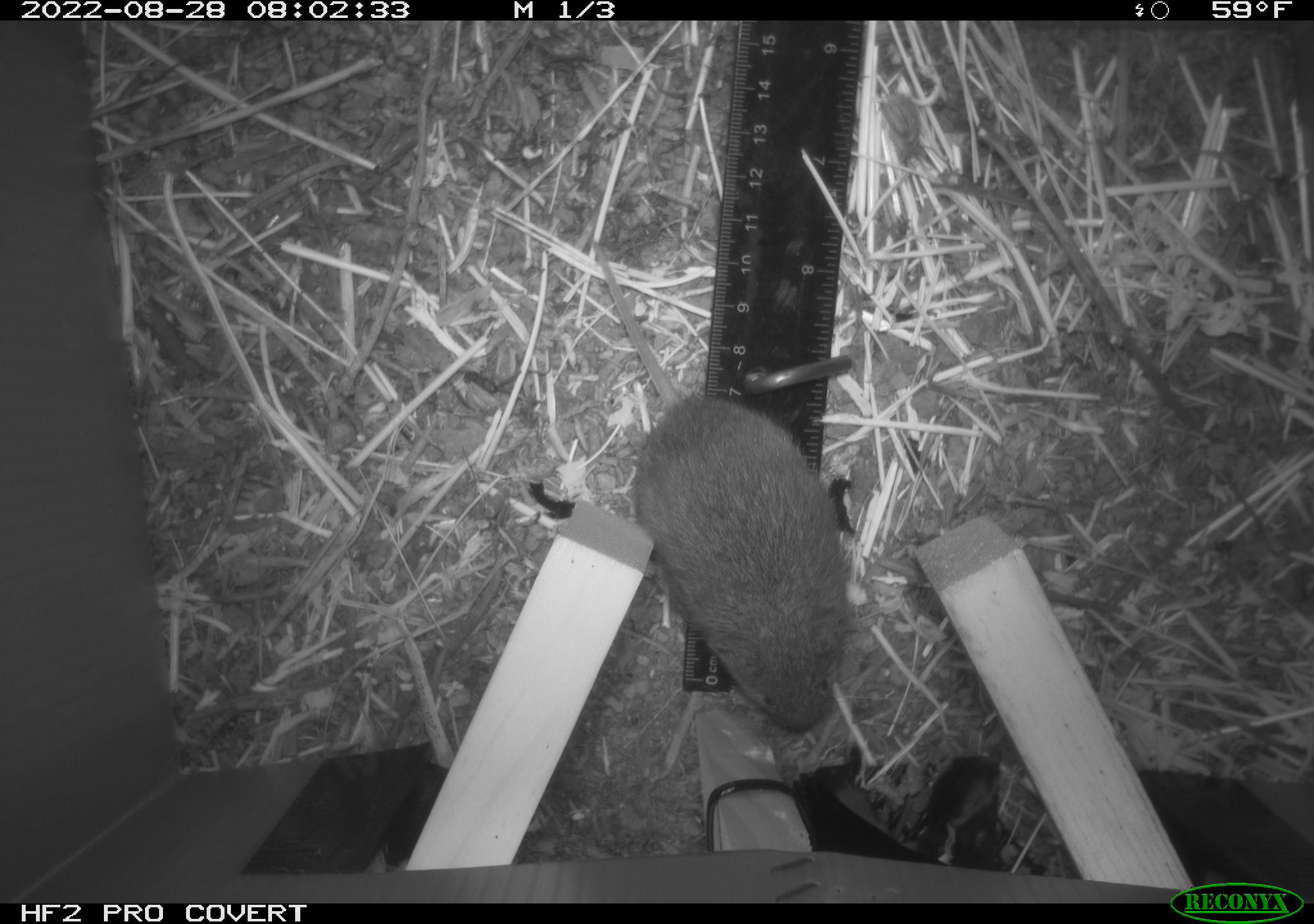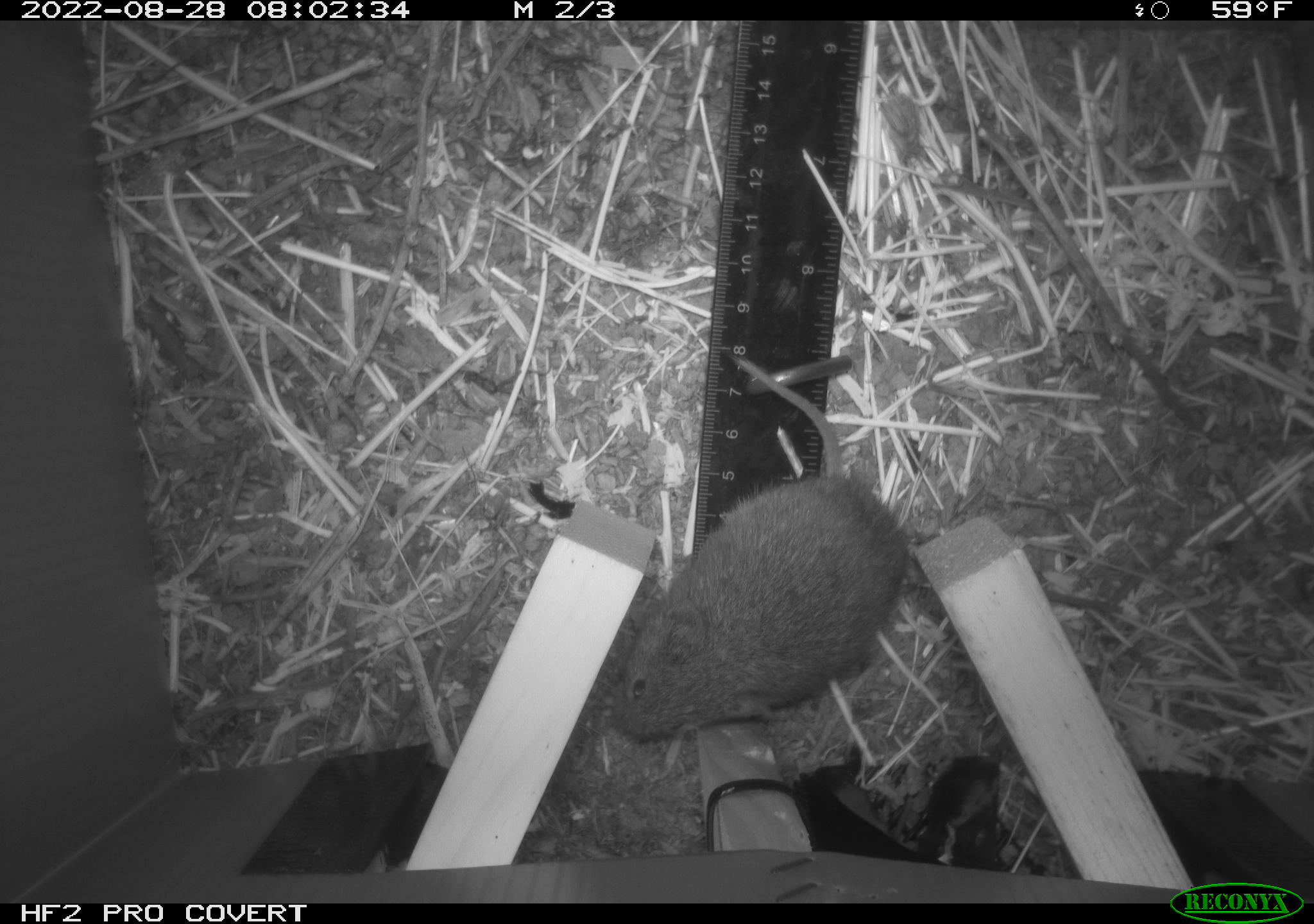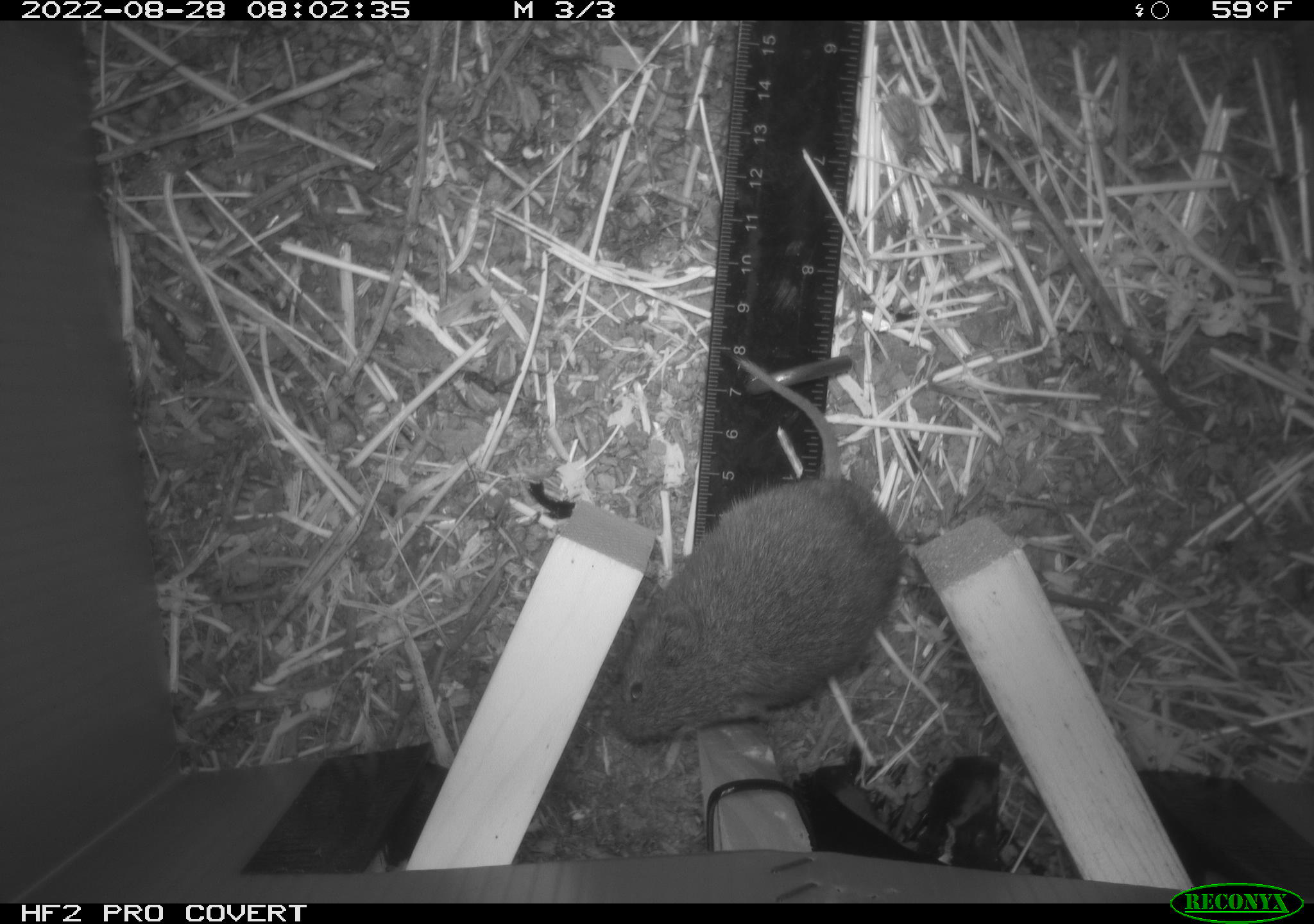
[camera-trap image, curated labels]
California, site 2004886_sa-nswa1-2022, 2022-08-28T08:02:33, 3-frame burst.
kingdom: Animalia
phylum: Chordata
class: Mammalia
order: Rodentia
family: Cricetidae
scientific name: Cricetidae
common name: hamsters, voles, lemmings, and allies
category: cricetidae family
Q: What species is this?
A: Cricetidae family (hamsters, voles, lemmings, and allies) (Cricetidae).